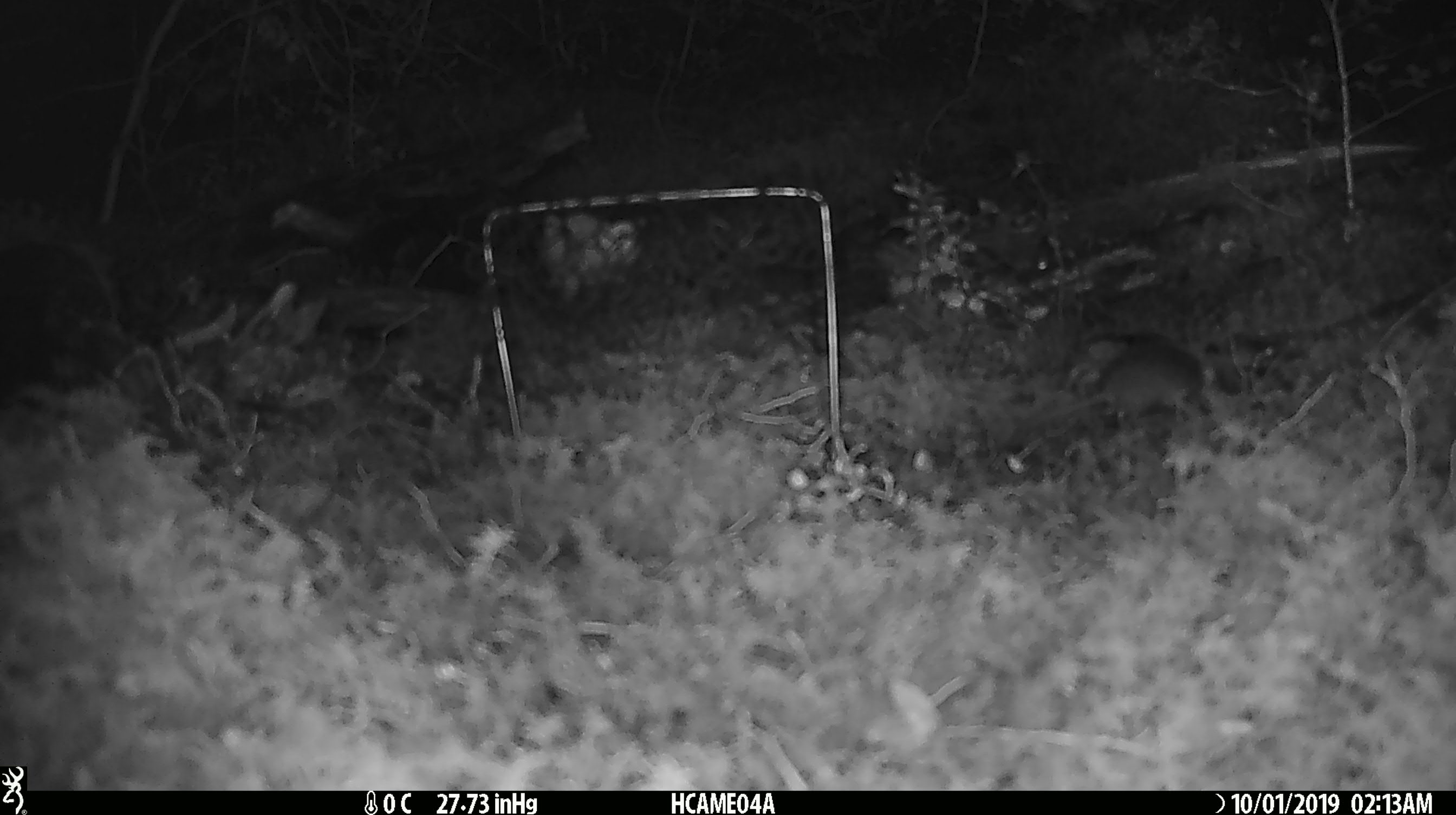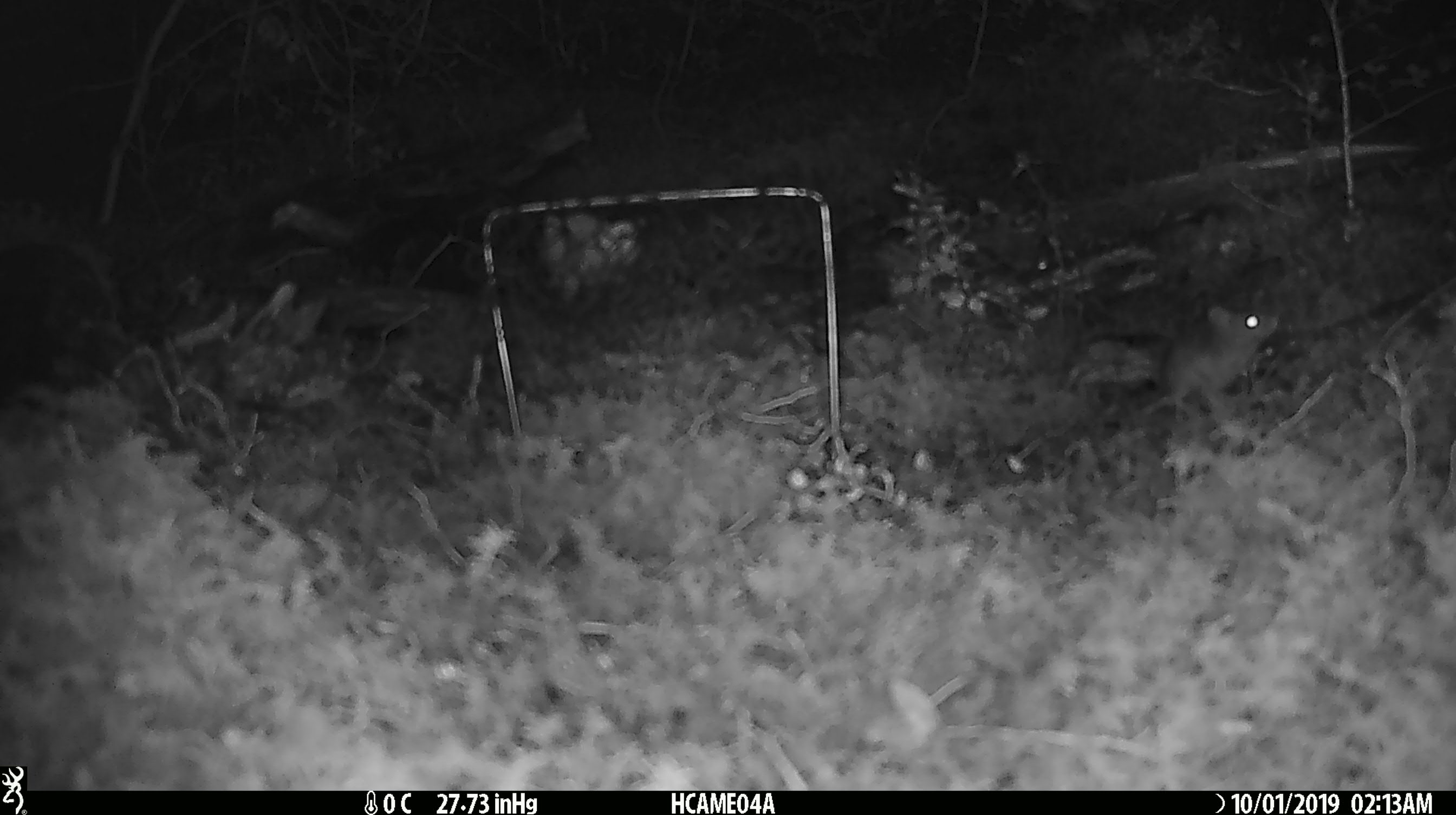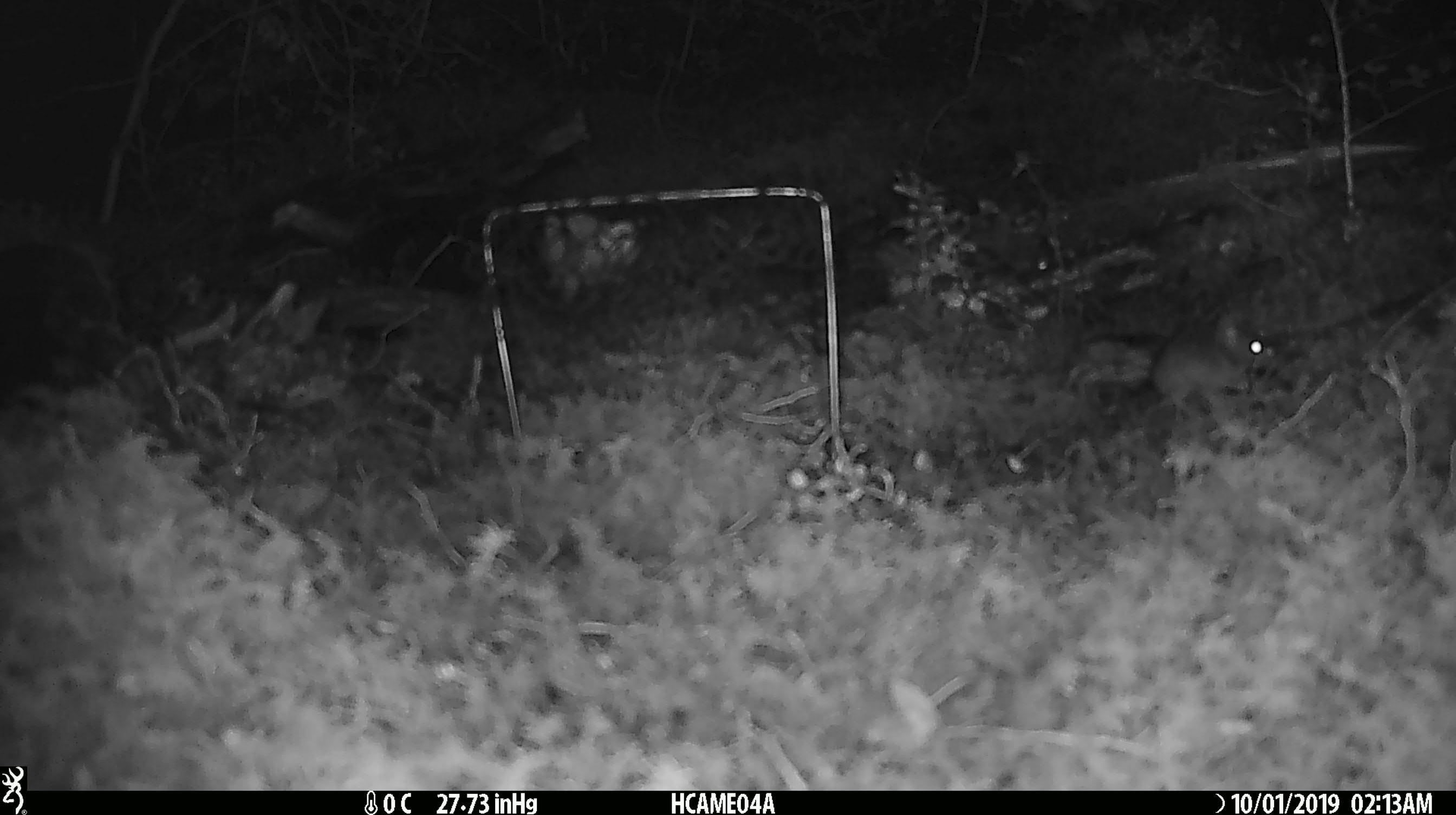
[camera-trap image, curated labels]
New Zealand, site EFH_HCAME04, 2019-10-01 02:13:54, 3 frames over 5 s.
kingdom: Animalia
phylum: Chordata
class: Mammalia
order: Rodentia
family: Muridae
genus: Mus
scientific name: Mus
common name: mouse